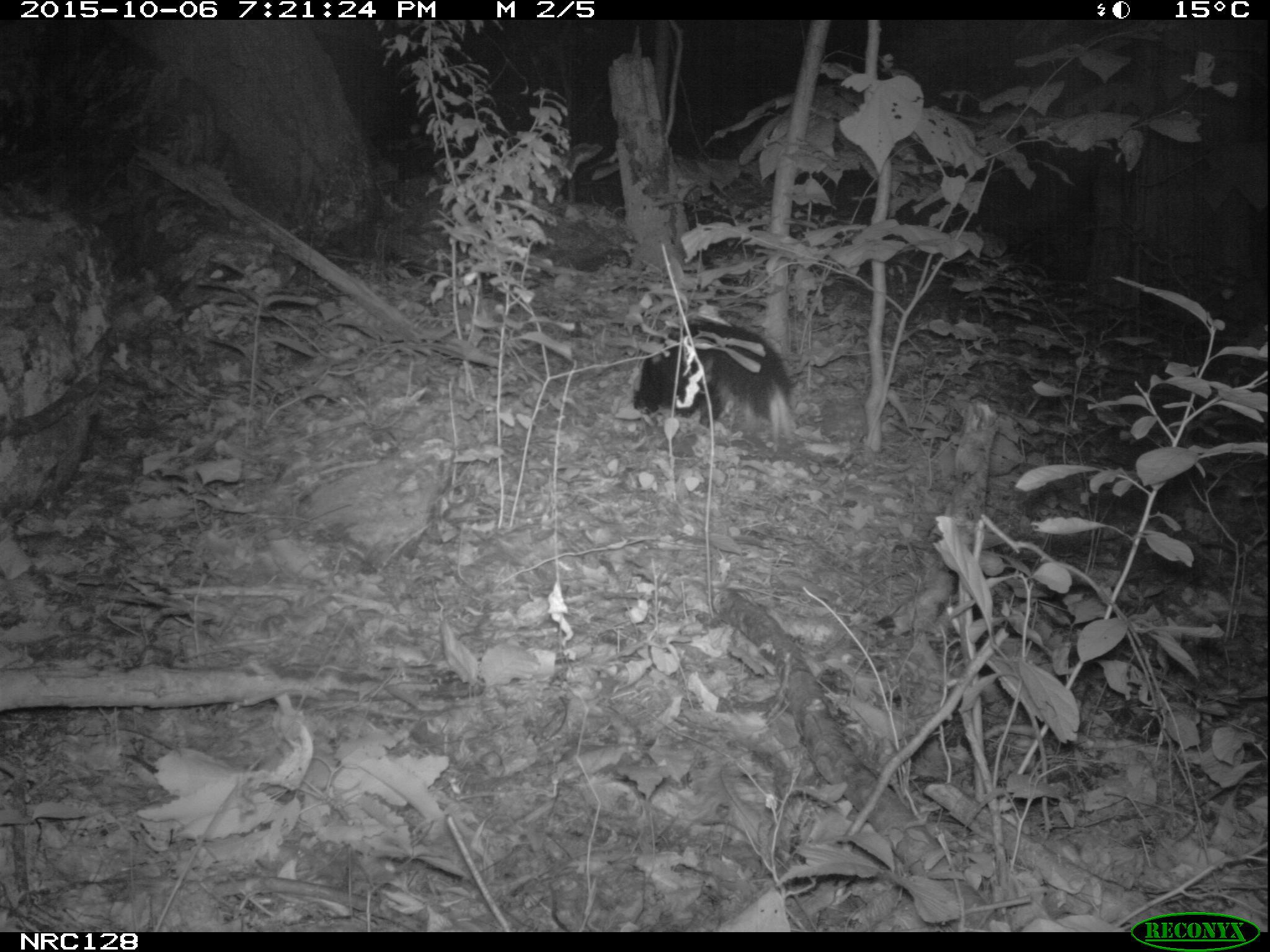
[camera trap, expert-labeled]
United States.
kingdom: Animalia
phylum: Chordata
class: Mammalia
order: Carnivora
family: Mephitidae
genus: Mephitis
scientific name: Mephitis mephitis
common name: striped skunk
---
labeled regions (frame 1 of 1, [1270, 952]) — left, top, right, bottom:
Striped Skunk: 633, 302, 803, 449